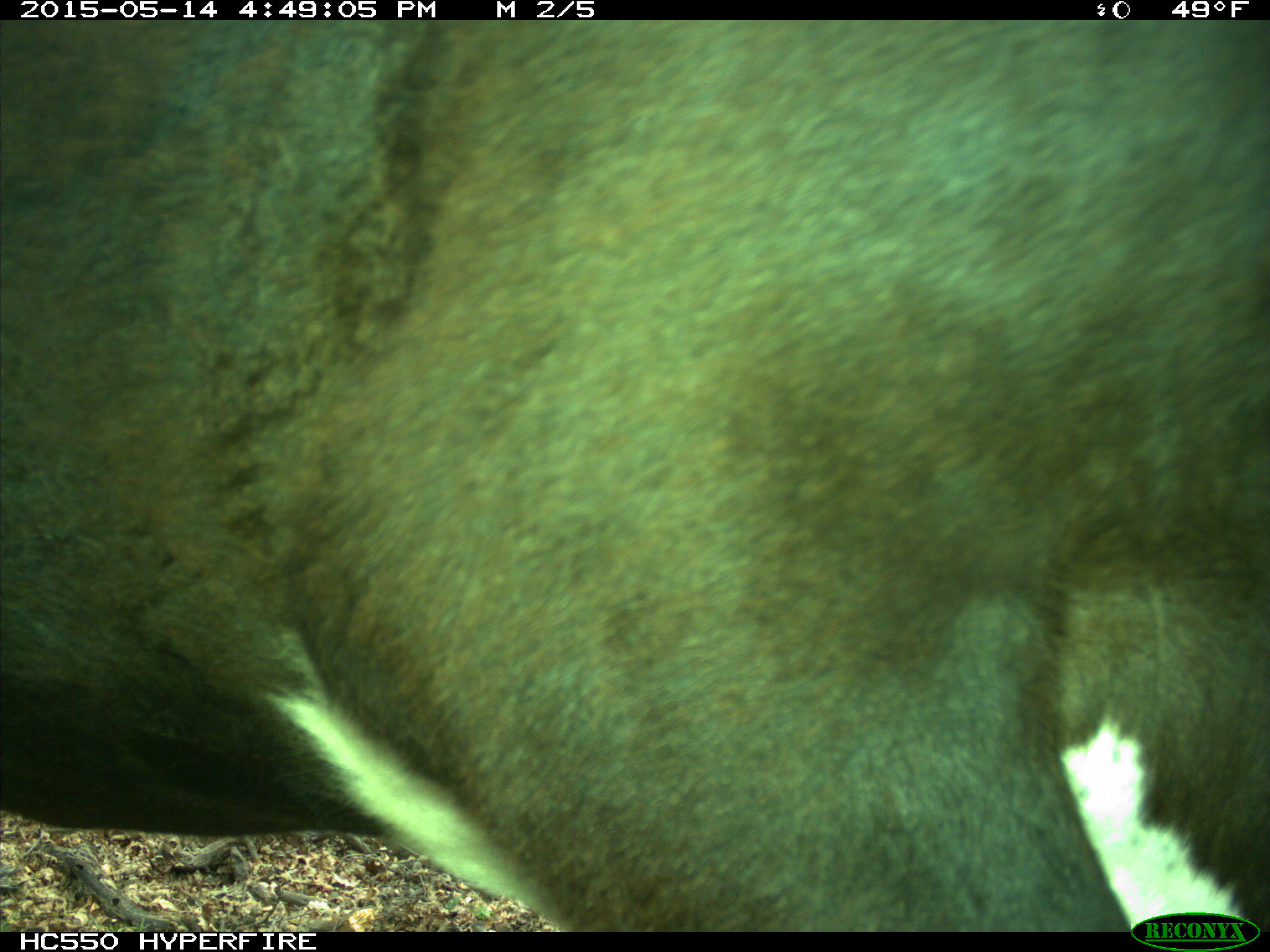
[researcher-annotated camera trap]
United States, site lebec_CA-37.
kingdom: Animalia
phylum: Chordata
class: Mammalia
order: Artiodactyla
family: Bovidae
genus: Bos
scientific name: Bos taurus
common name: domestic cow